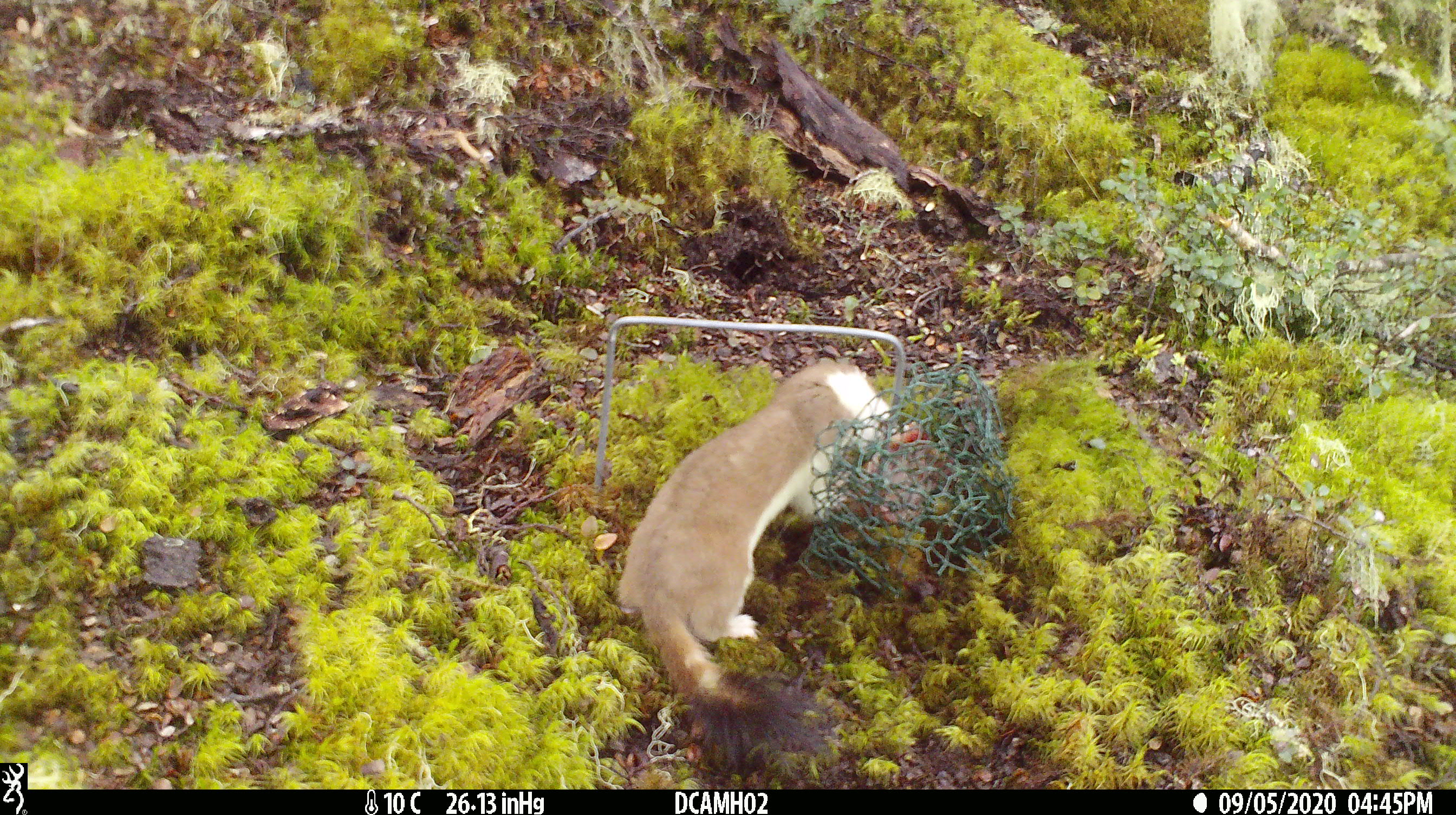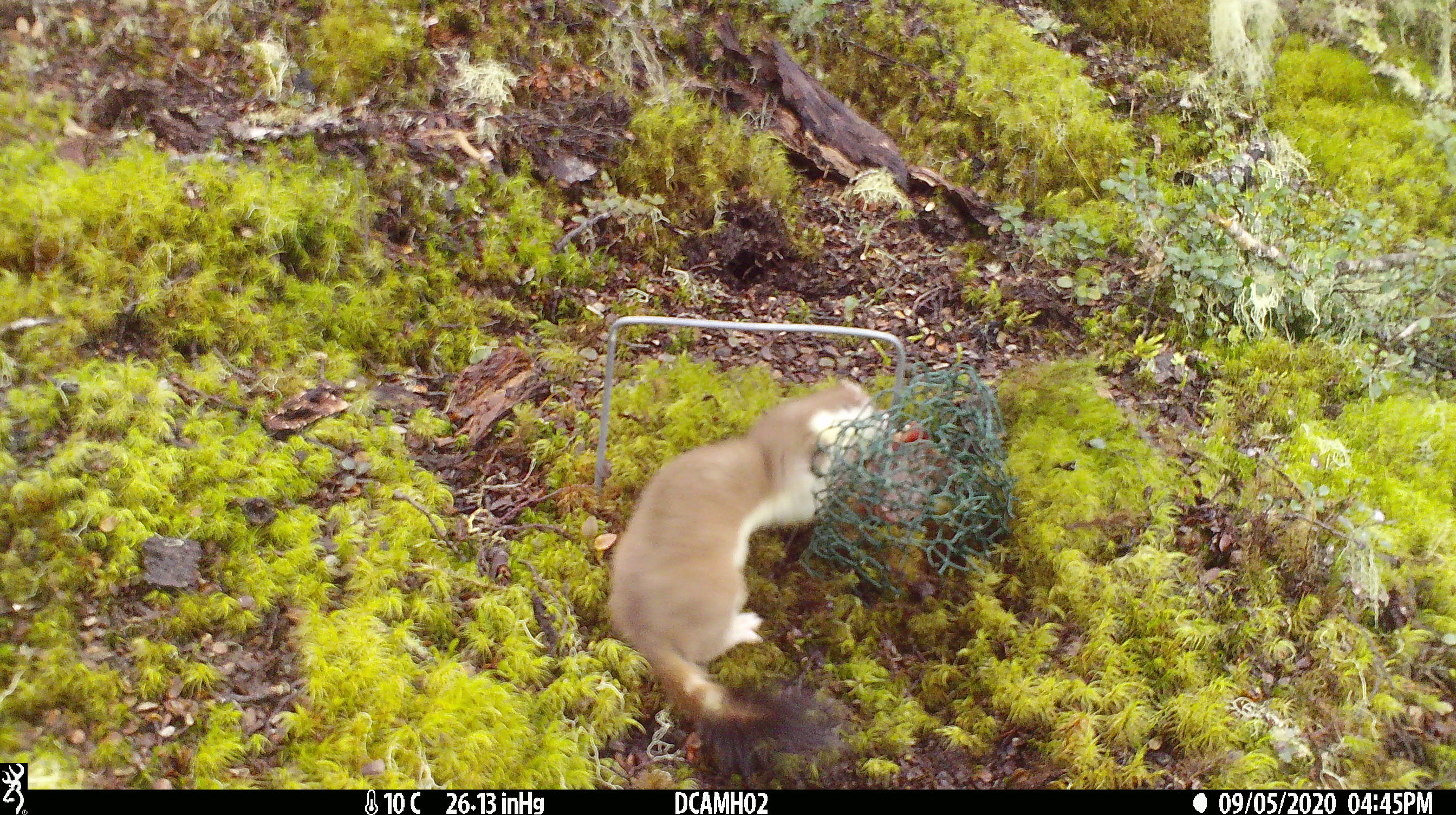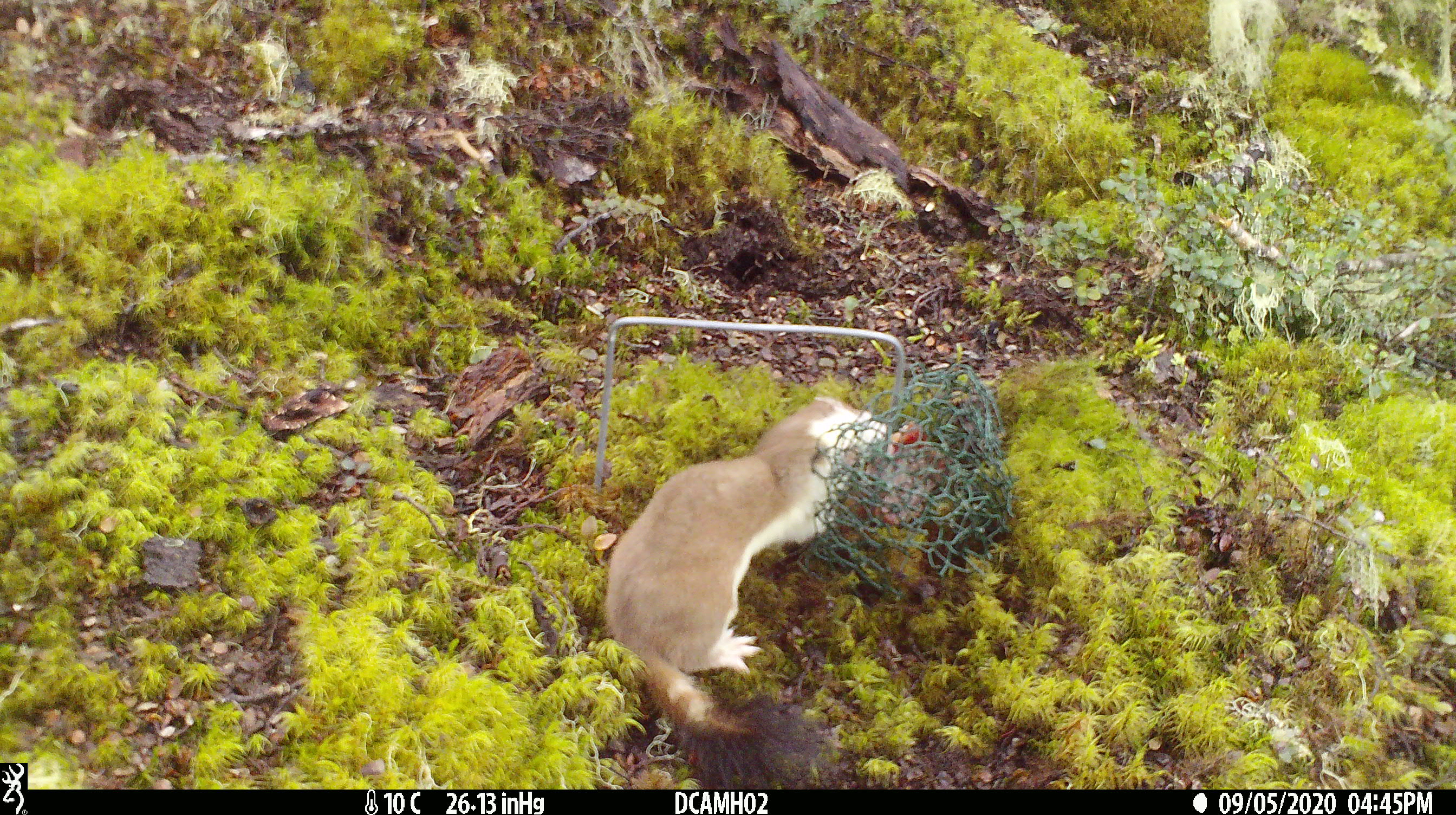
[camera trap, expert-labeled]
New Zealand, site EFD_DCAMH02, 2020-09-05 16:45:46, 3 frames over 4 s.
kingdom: Animalia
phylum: Chordata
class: Mammalia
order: Carnivora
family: Mustelidae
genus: Mustela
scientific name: Mustela erminea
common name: stoat